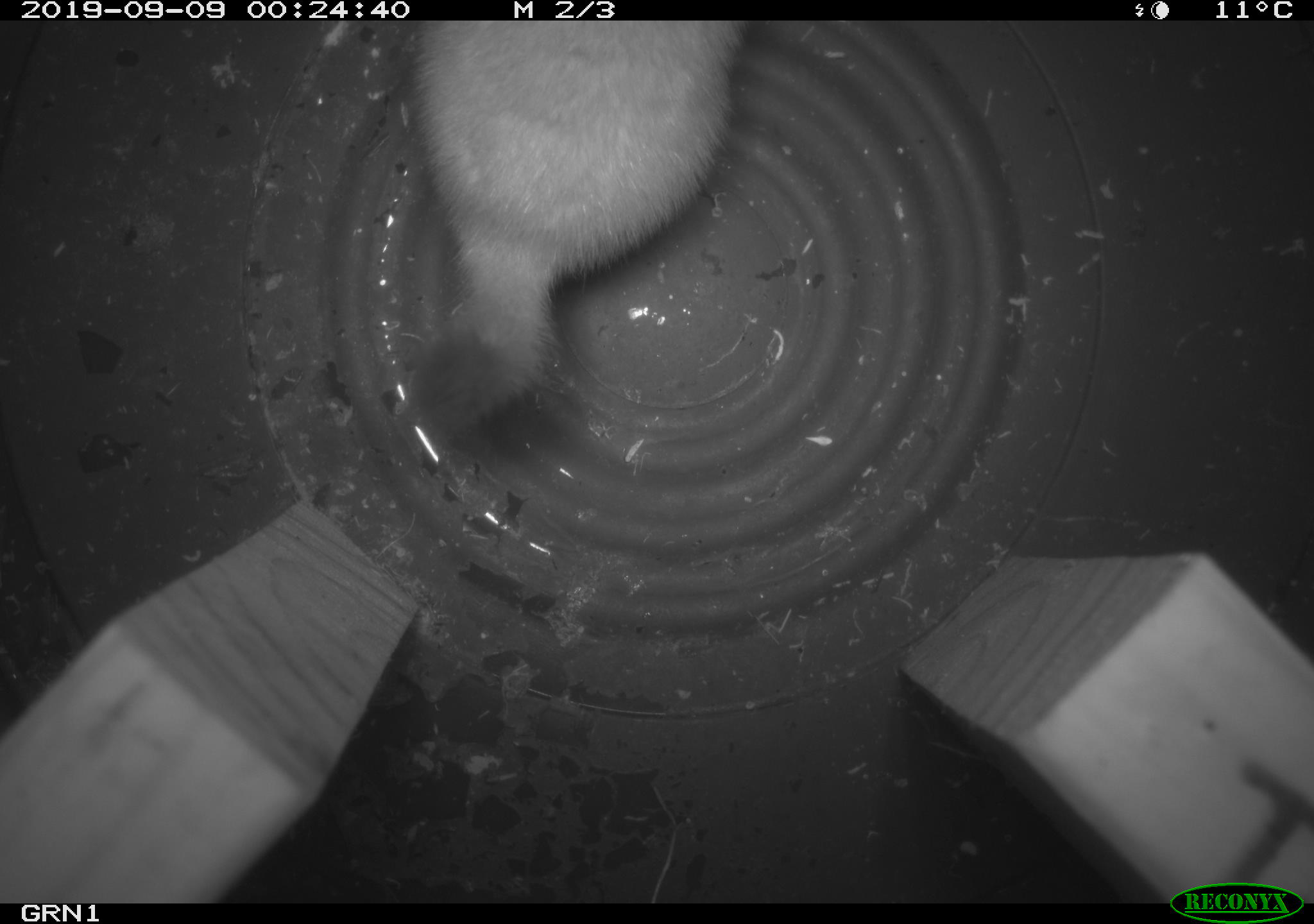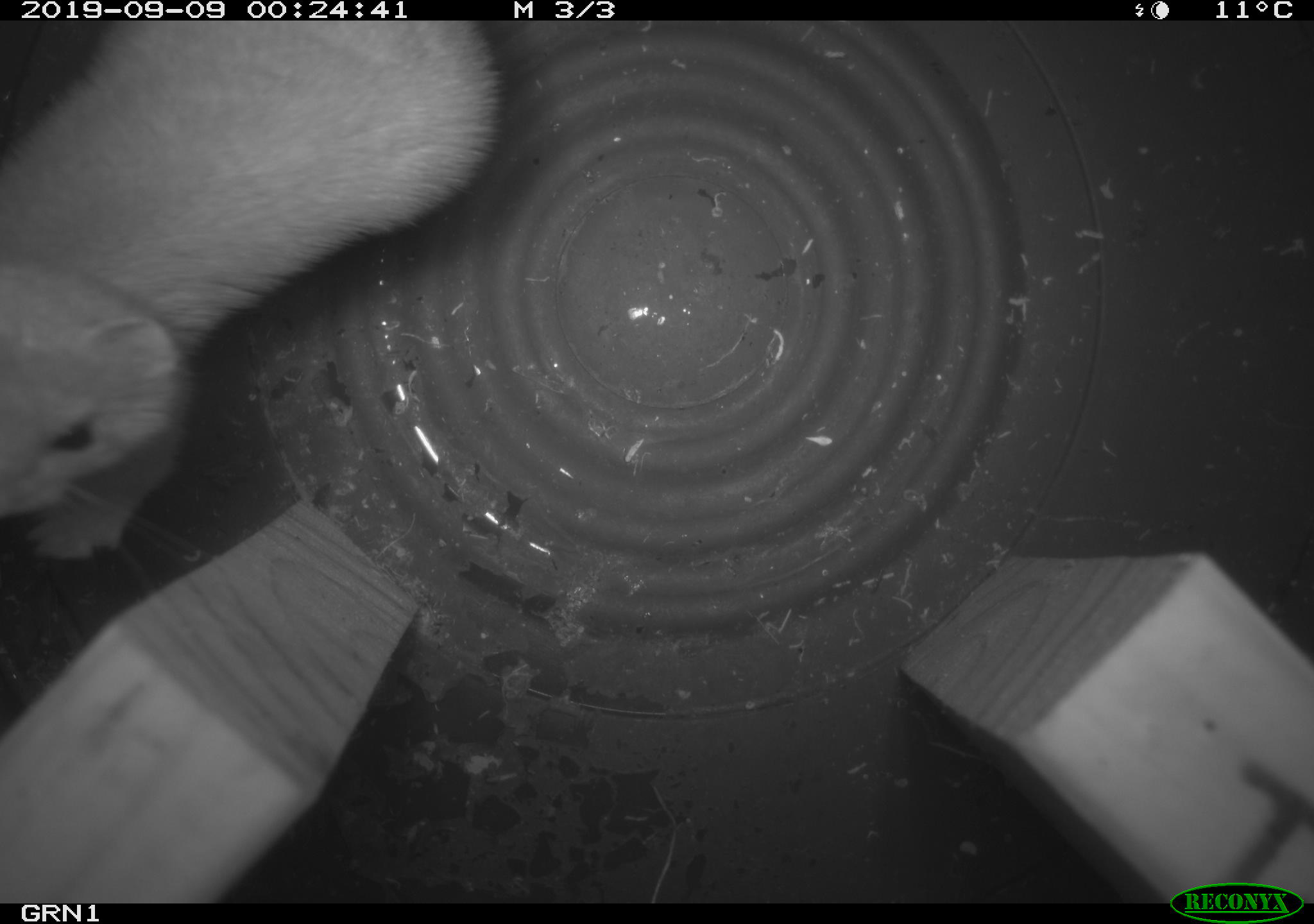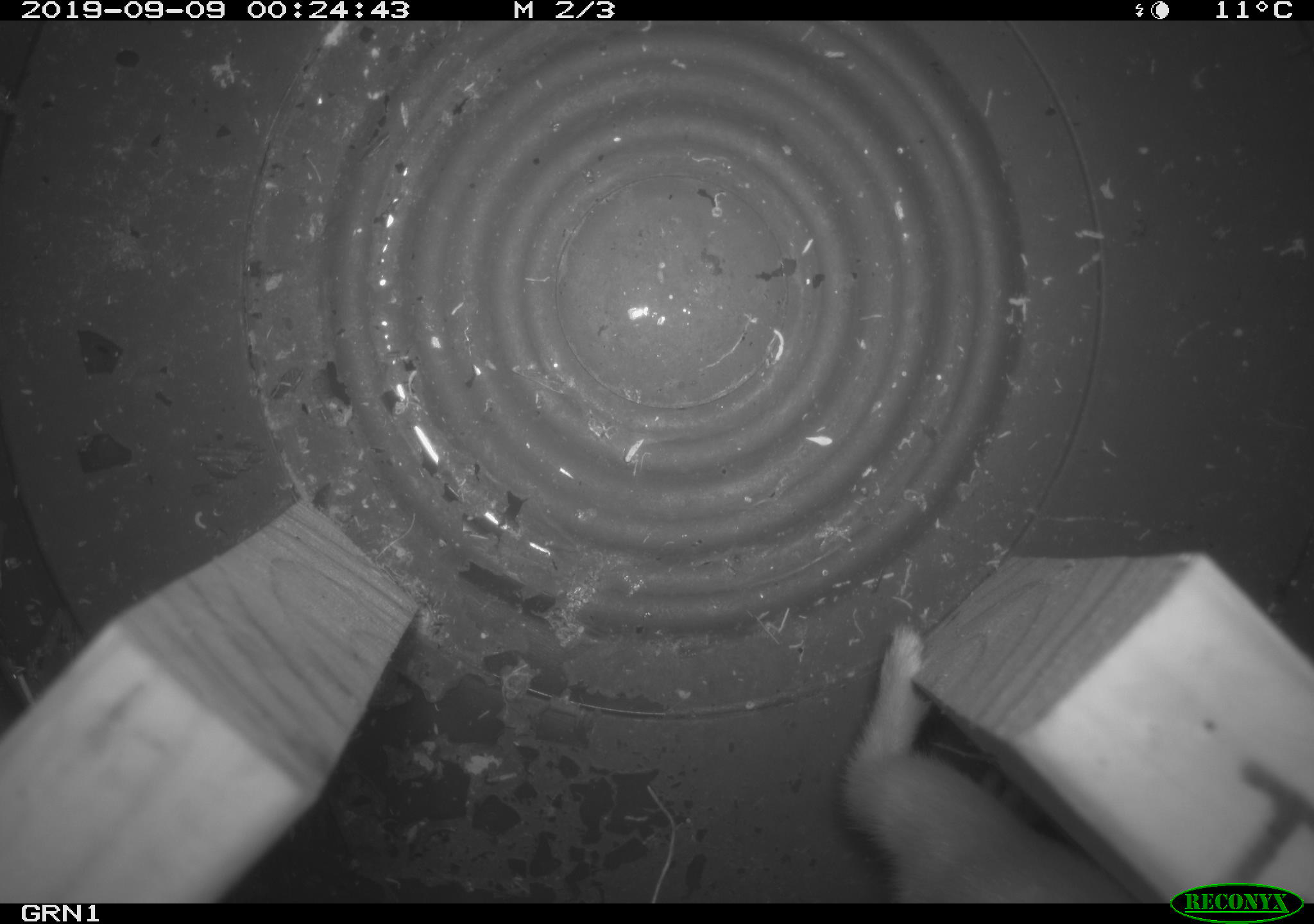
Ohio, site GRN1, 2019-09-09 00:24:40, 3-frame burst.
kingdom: Animalia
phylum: Chordata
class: Mammalia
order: Carnivora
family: Mustelidae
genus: Neogale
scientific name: Neogale frenata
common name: long-tailed weasel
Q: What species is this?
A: Long-tailed weasel (Neogale frenata).